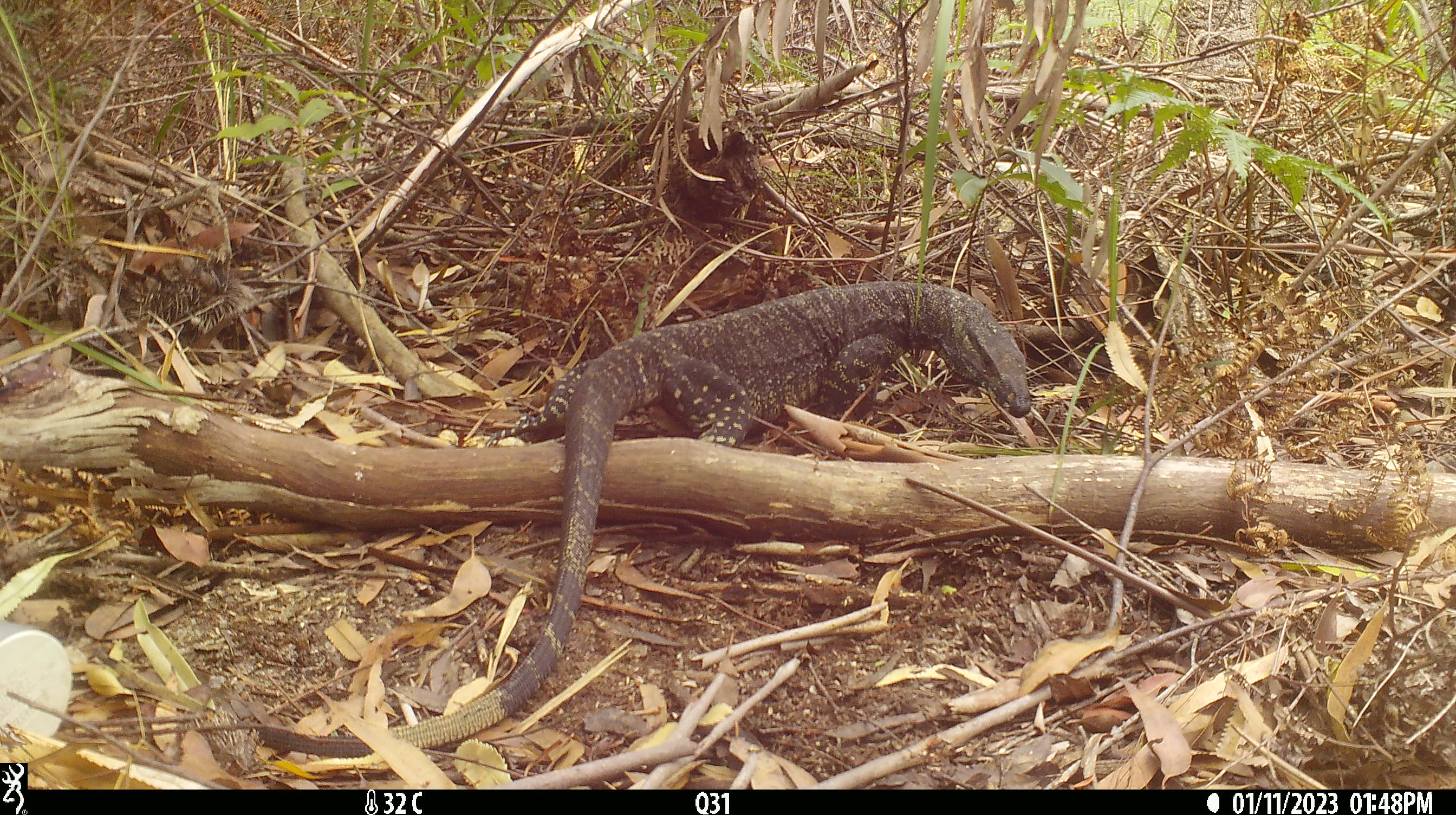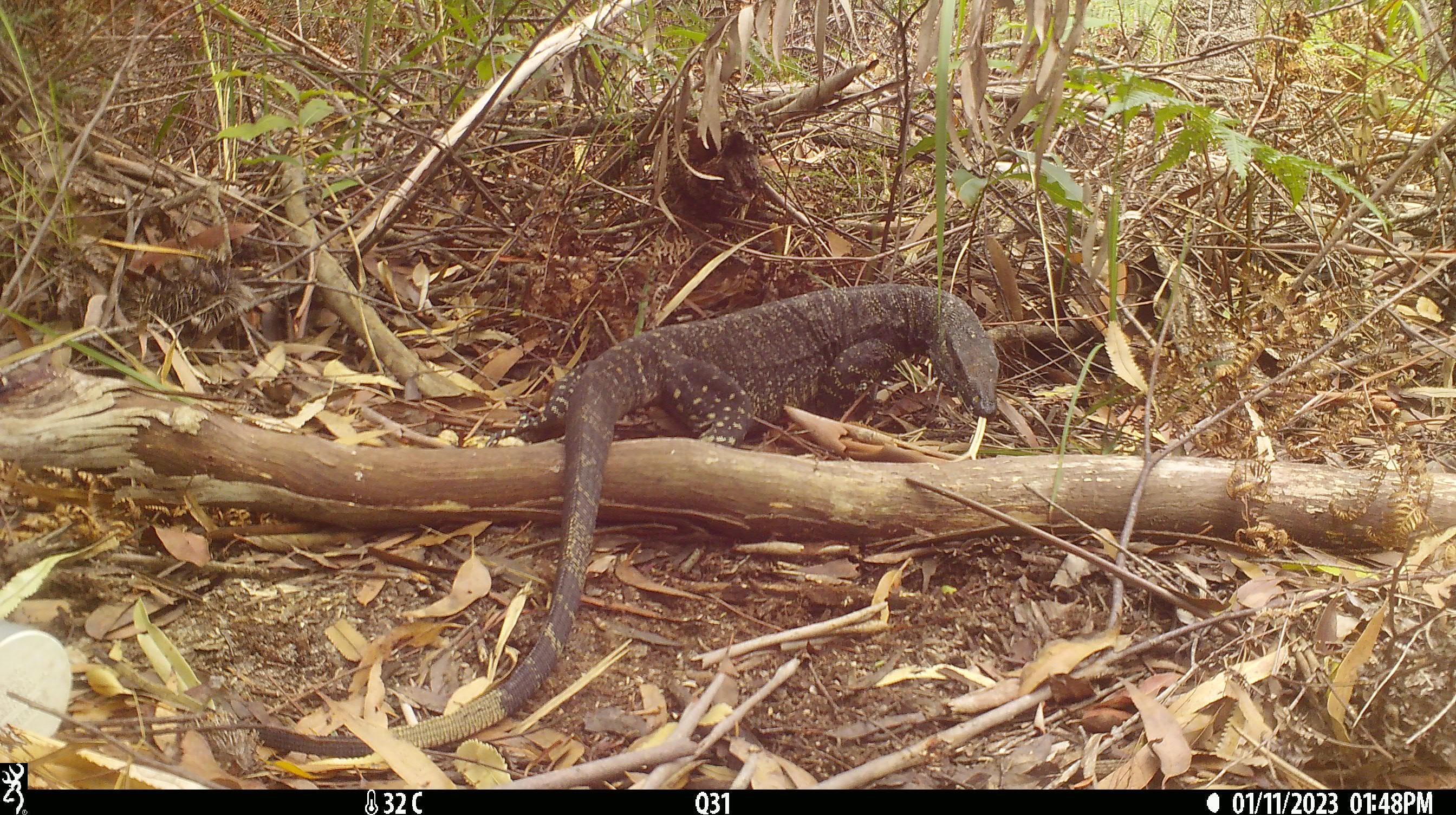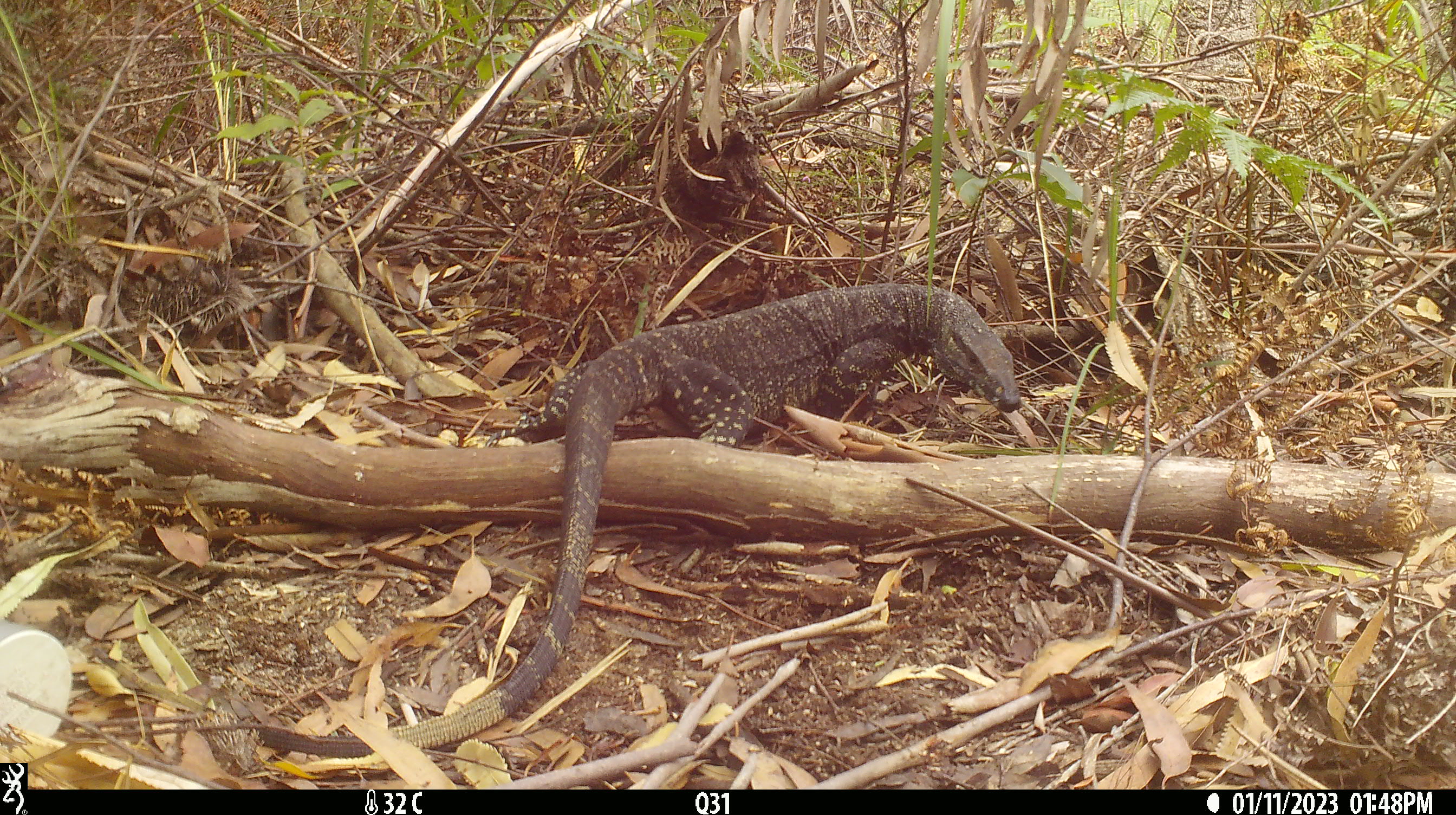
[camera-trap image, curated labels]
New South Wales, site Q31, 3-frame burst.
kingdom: Animalia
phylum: Chordata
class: Reptilia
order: Squamata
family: Varanidae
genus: Varanus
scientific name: Varanus varius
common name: lace monitor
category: goanna